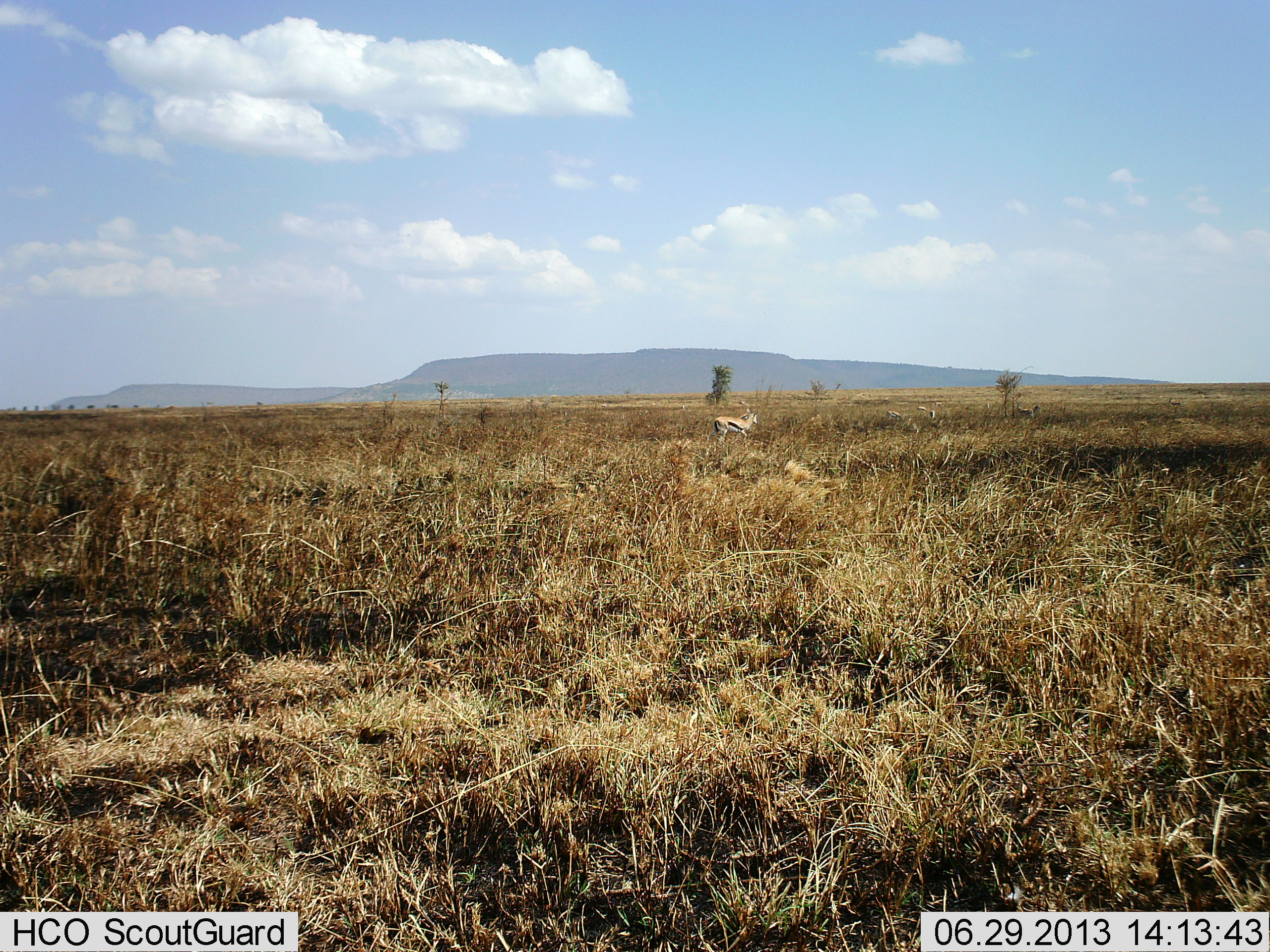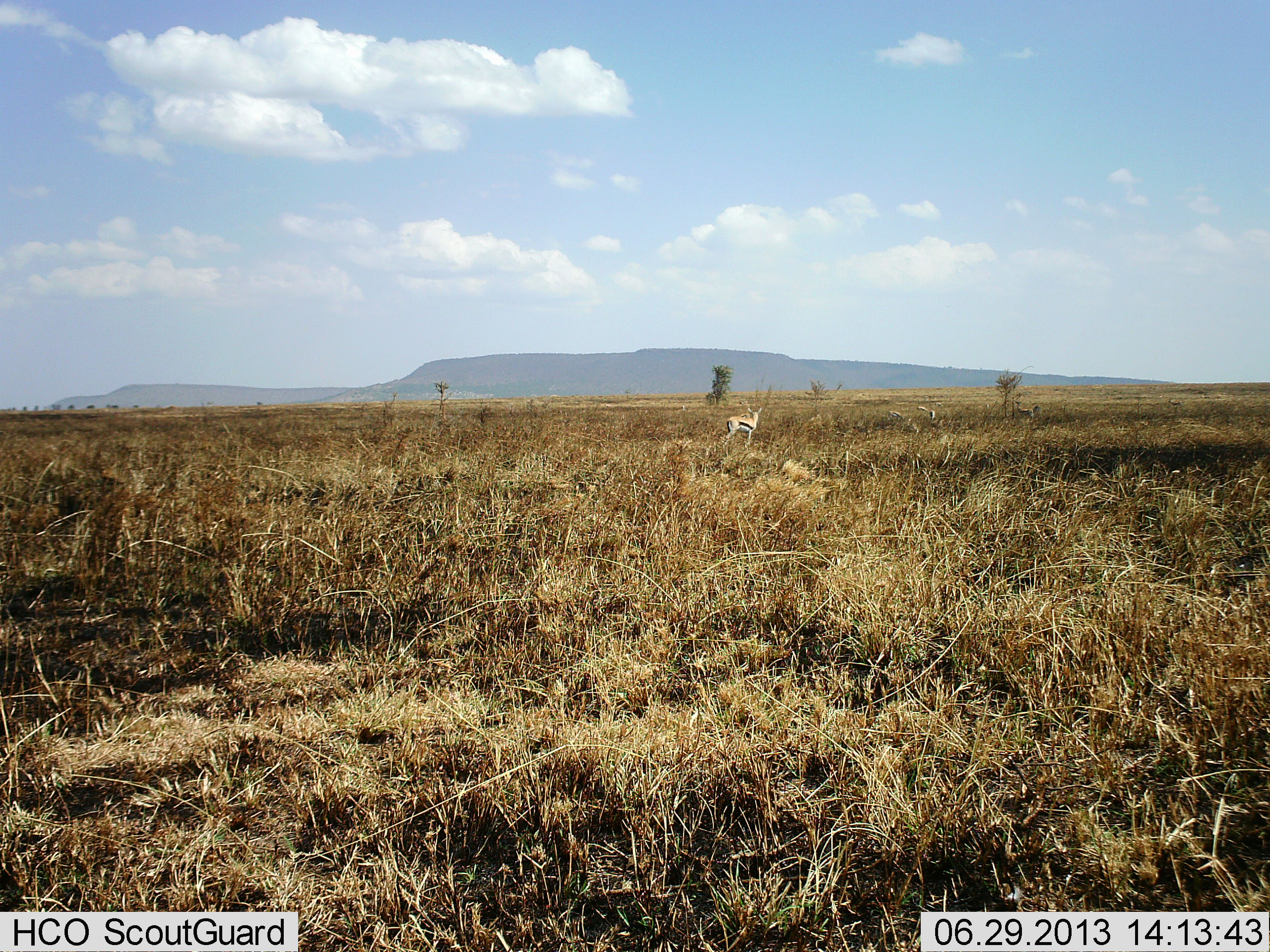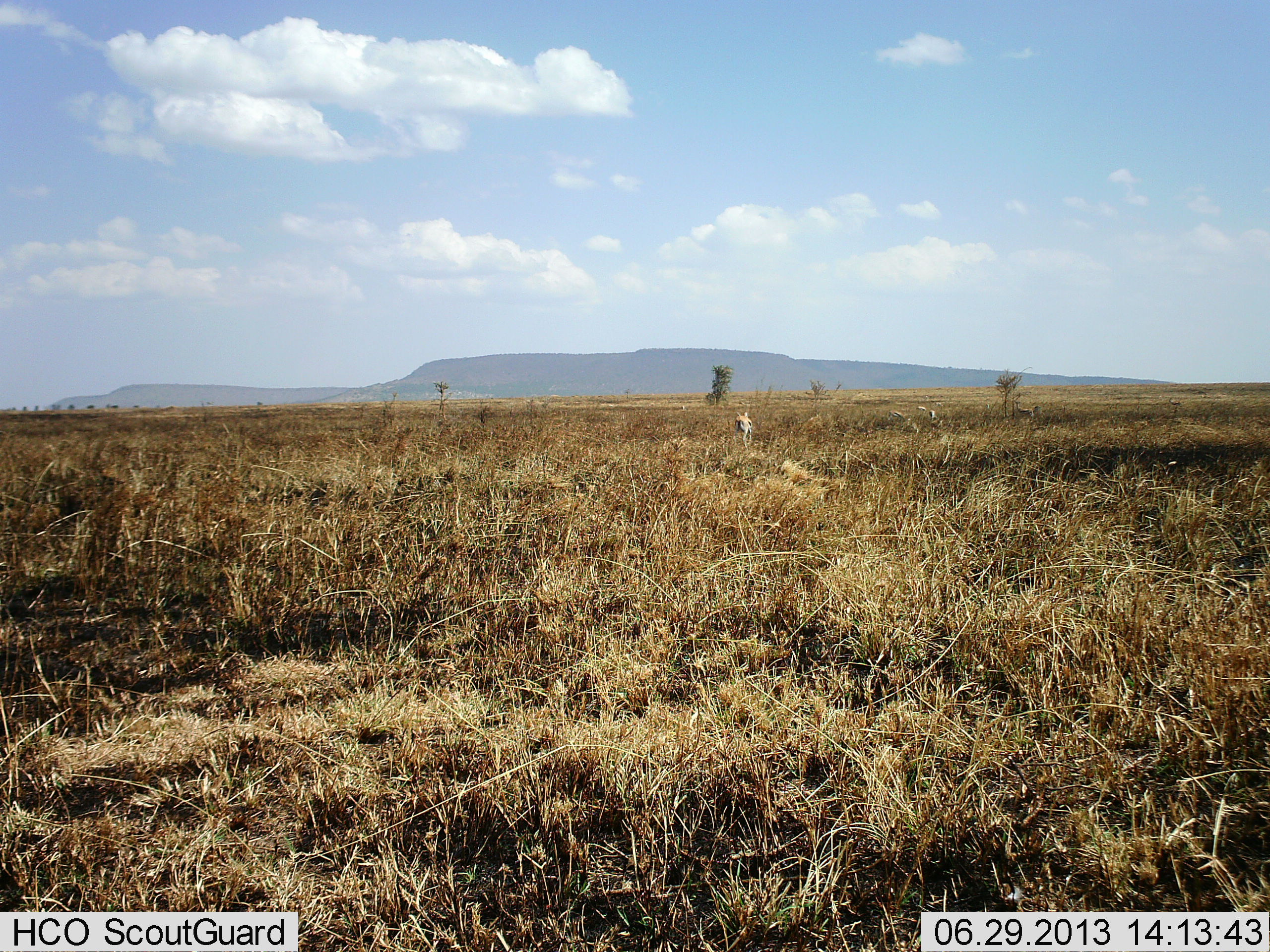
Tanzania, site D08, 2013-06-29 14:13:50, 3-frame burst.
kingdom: Animalia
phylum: Chordata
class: Mammalia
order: Artiodactyla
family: Bovidae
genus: Eudorcas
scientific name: Eudorcas thomsonii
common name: thomson's gazelle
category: gazellethomsons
Gazellethomsons (thomson's gazelle) (Eudorcas thomsonii), count 1. Behavior (volunteer vote fractions): standing 69%, resting 0%, moving 38%, interacting 0%. Young present (vote fraction): 0%. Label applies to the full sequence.